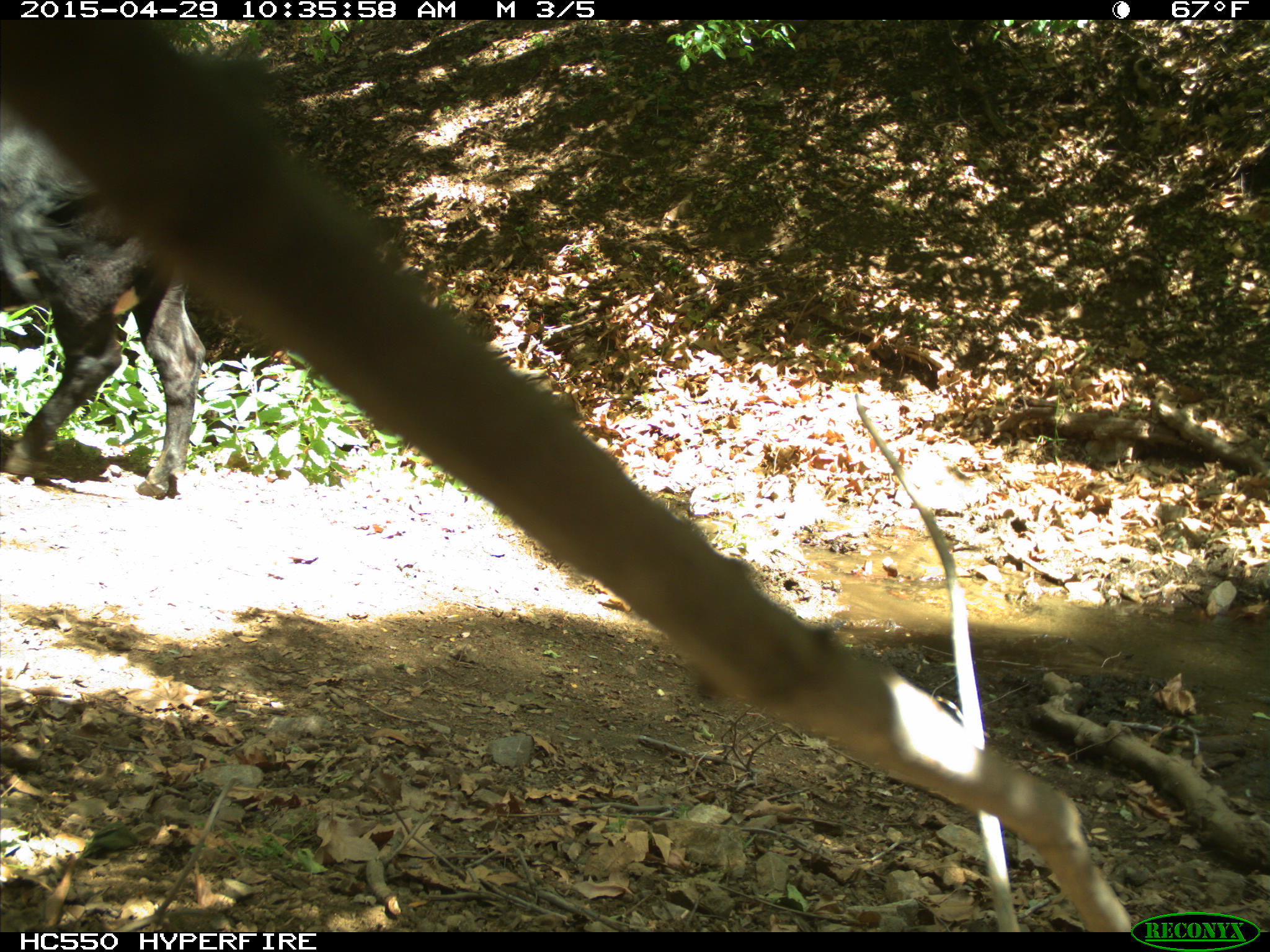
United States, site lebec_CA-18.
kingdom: Animalia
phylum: Chordata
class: Mammalia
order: Artiodactyla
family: Bovidae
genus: Bos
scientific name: Bos taurus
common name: domestic cow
Bos taurus (domestic cow).